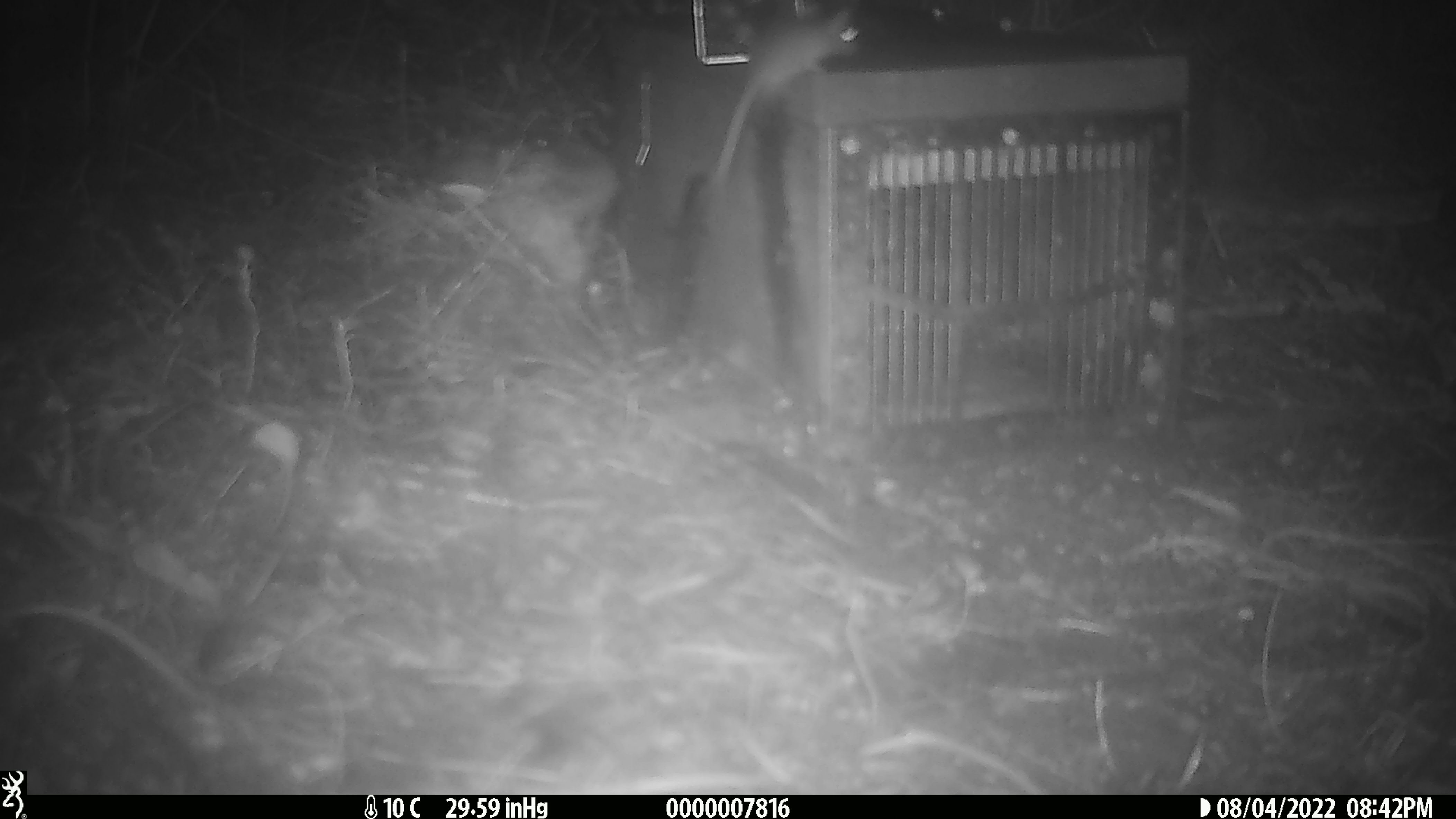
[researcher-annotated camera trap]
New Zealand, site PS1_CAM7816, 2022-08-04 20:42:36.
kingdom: Animalia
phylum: Chordata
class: Mammalia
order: Rodentia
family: Muridae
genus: Mus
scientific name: Mus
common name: mouse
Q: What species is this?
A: Mouse (Mus).